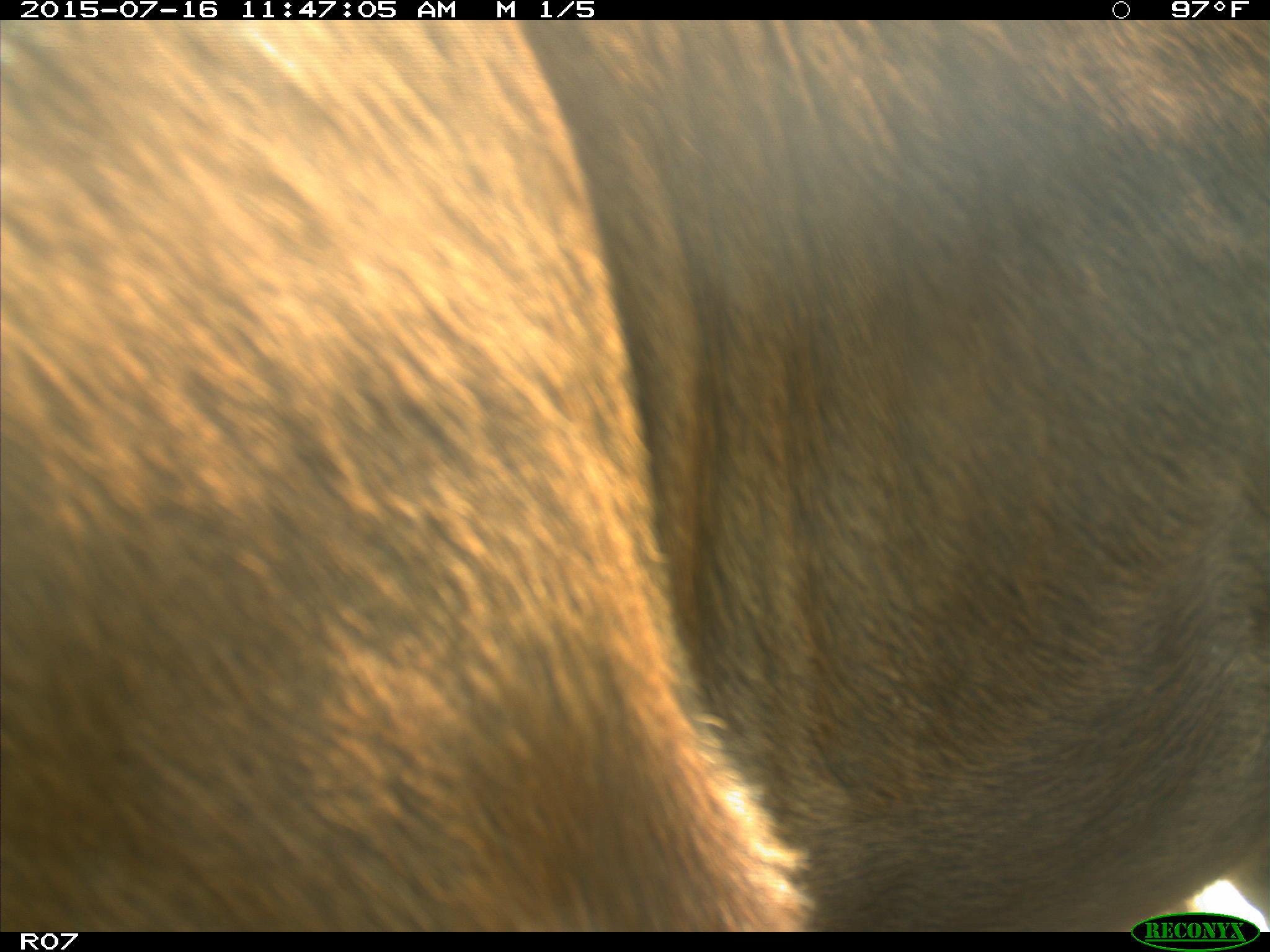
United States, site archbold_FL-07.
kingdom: Animalia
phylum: Chordata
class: Mammalia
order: Artiodactyla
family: Bovidae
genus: Bos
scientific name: Bos taurus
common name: domestic cow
Bos taurus (domestic cow).